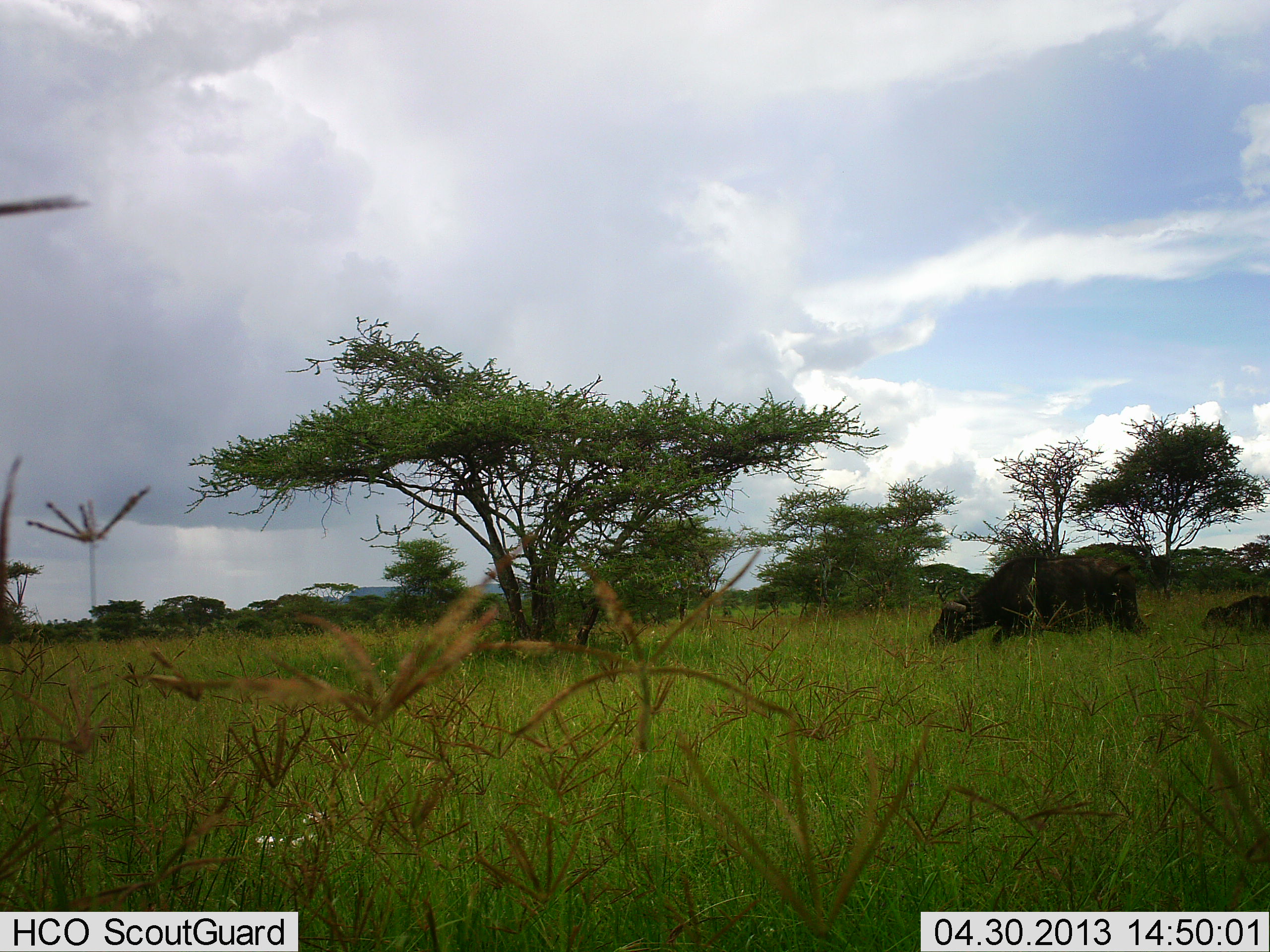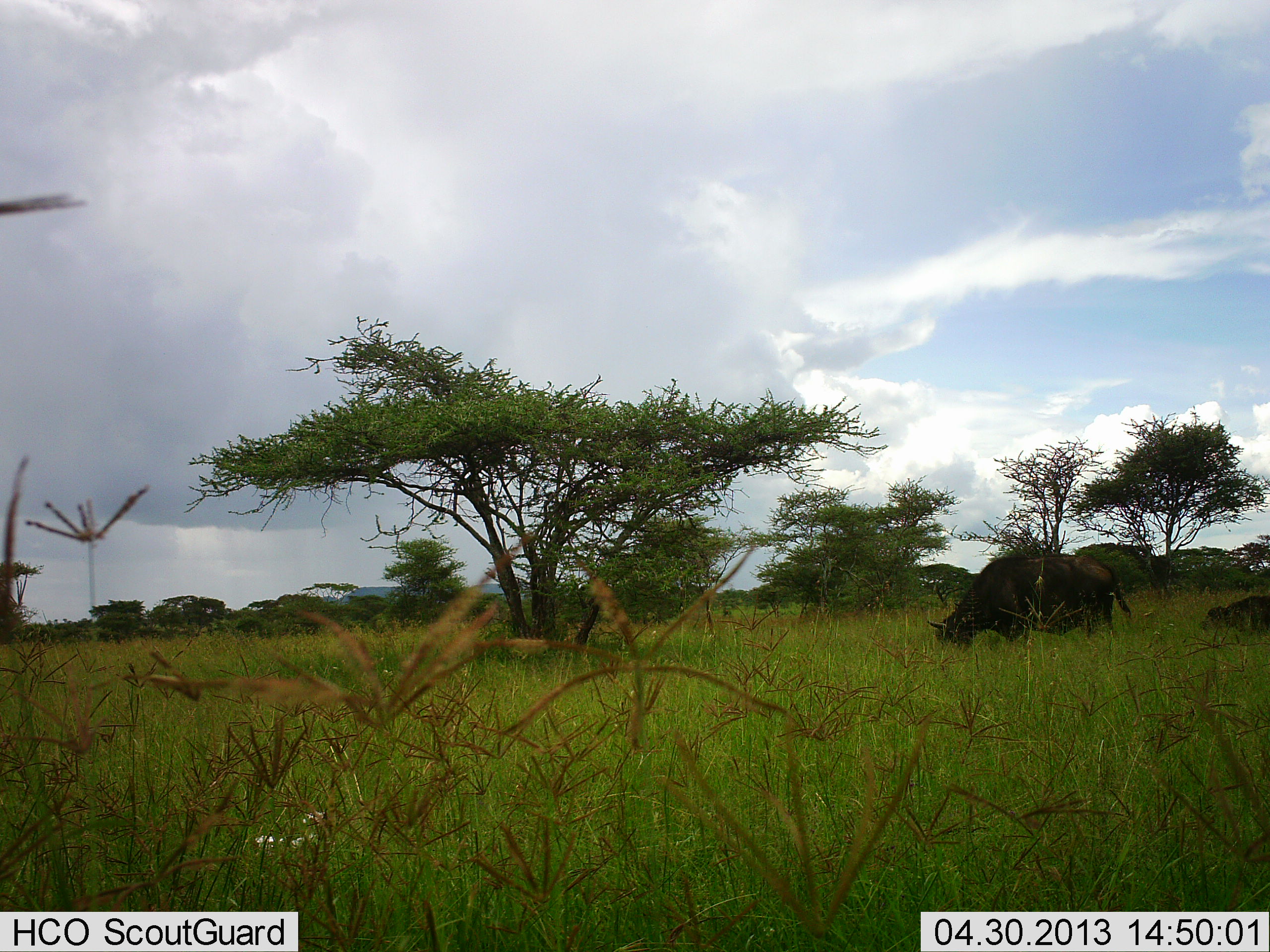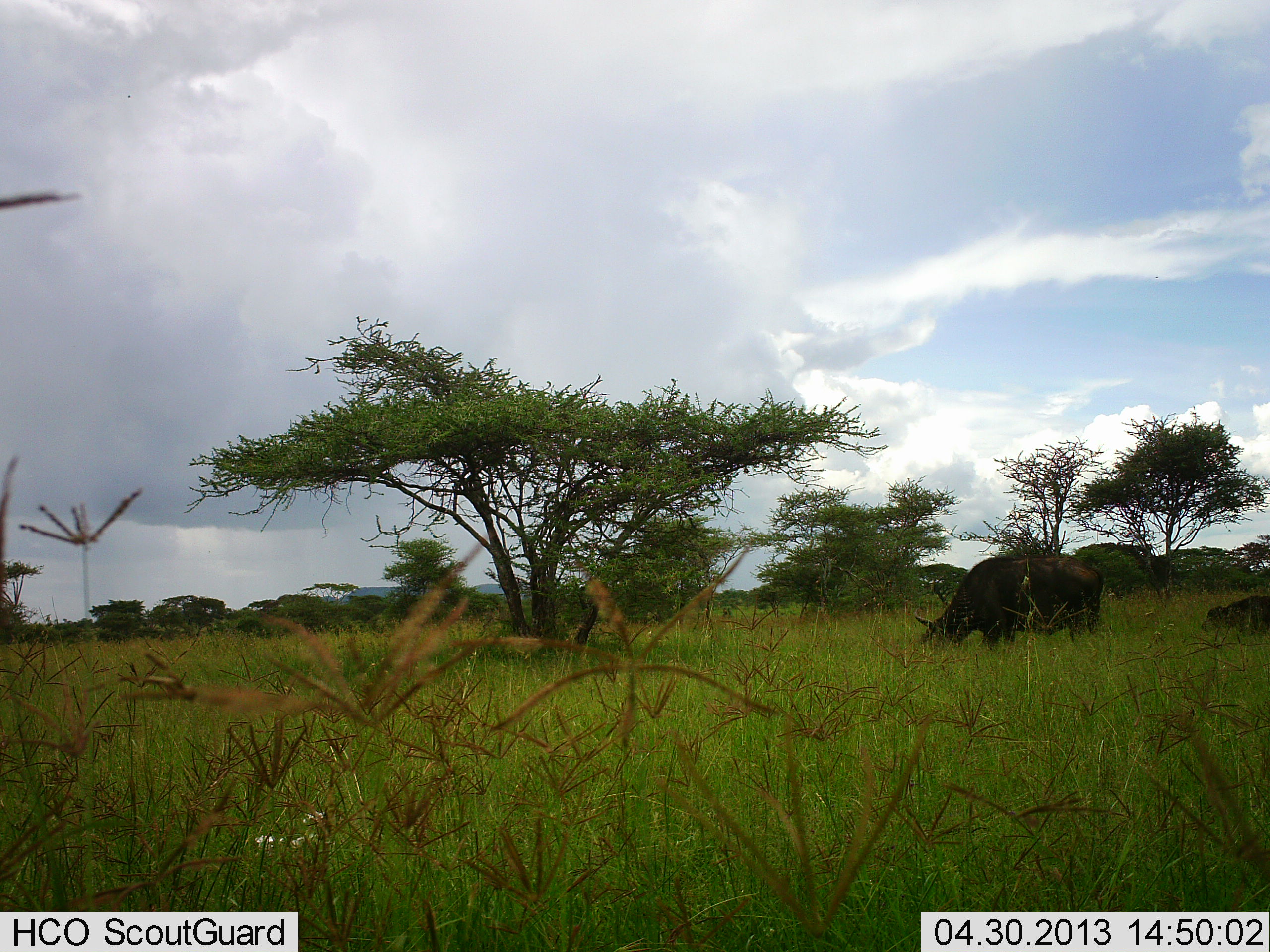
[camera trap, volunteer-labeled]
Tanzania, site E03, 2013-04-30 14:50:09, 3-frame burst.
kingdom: Animalia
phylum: Chordata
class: Mammalia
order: Artiodactyla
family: Bovidae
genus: Syncerus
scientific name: Syncerus caffer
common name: cape buffalo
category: buffalo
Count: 2.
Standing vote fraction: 28%.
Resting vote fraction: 0%.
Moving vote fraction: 22%.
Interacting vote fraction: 0%.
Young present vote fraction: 33%.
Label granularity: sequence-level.